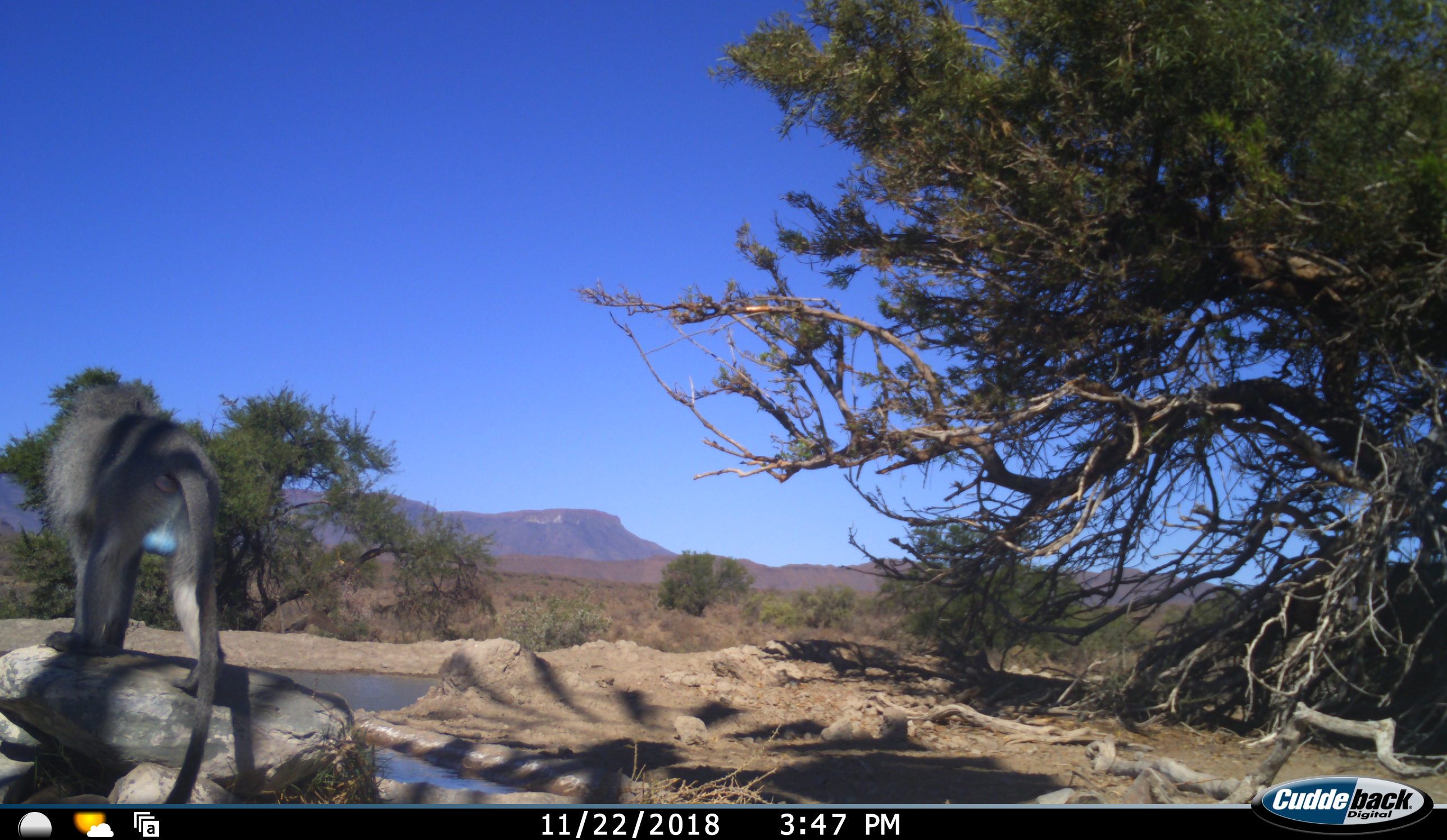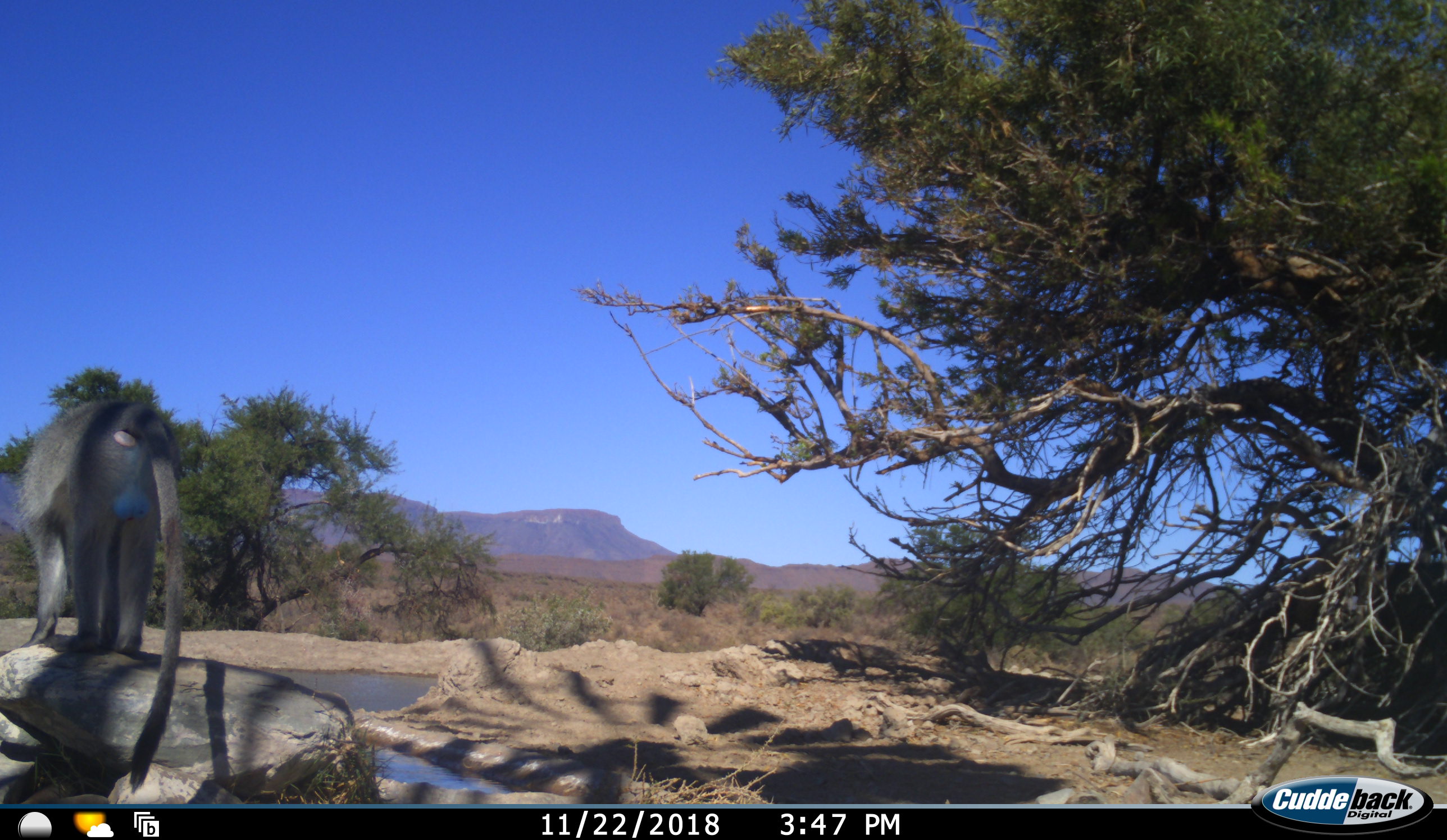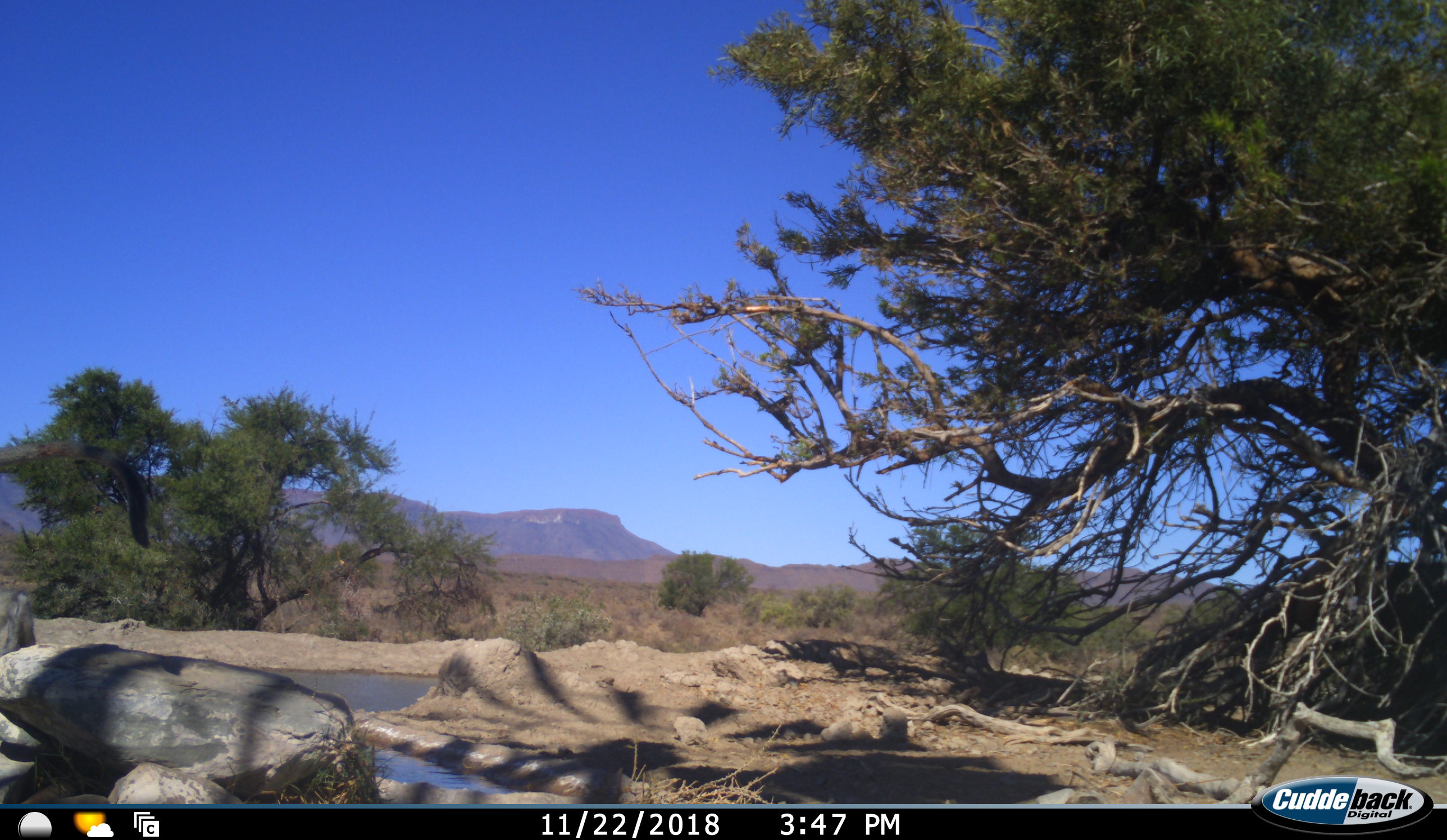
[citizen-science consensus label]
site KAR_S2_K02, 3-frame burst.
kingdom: Animalia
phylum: Chordata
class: Mammalia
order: Primates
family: Cercopithecidae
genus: Chlorocebus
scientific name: Chlorocebus pygerythrus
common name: vervet monkey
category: monkeyvervet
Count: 1.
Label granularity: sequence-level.